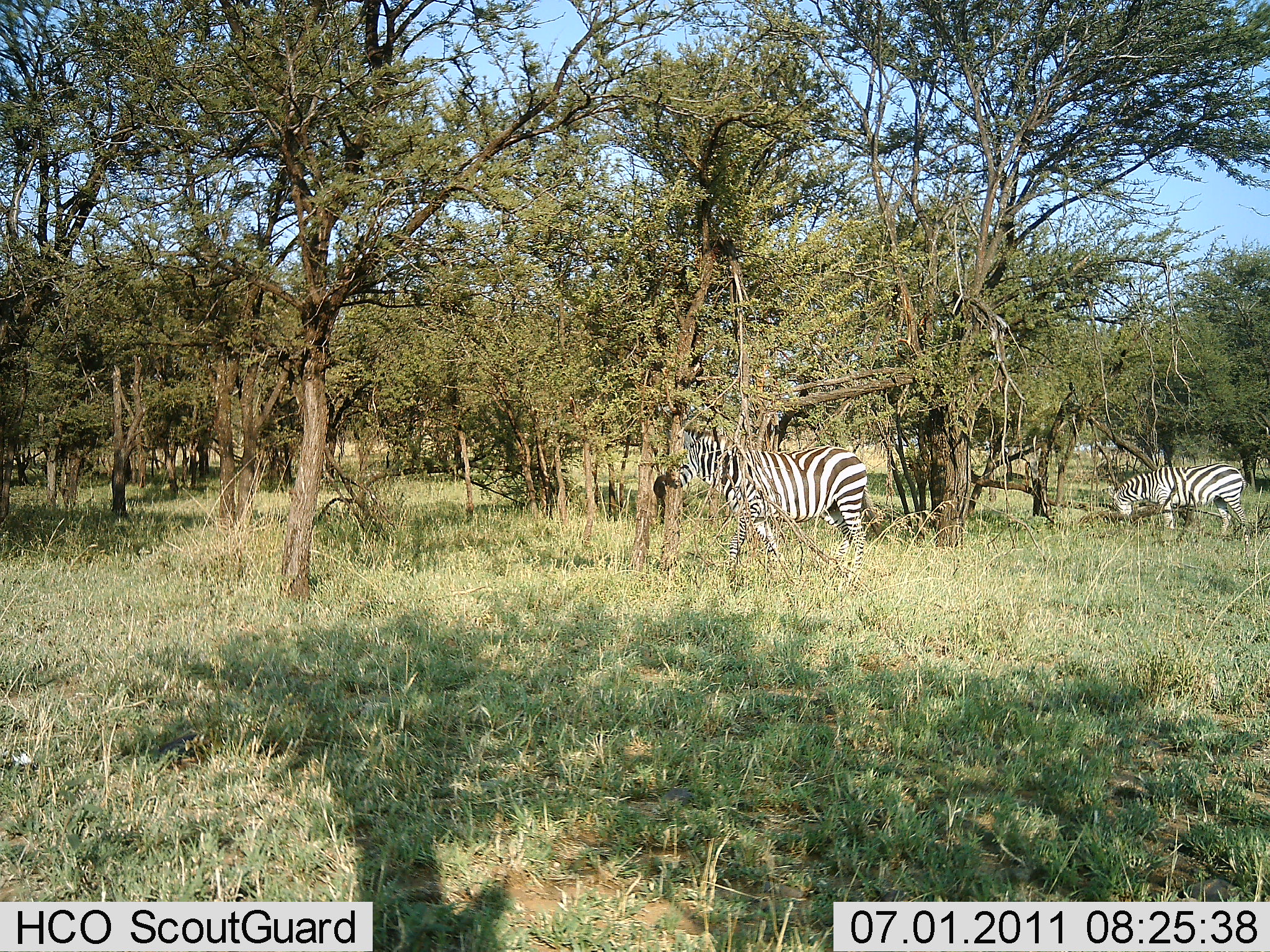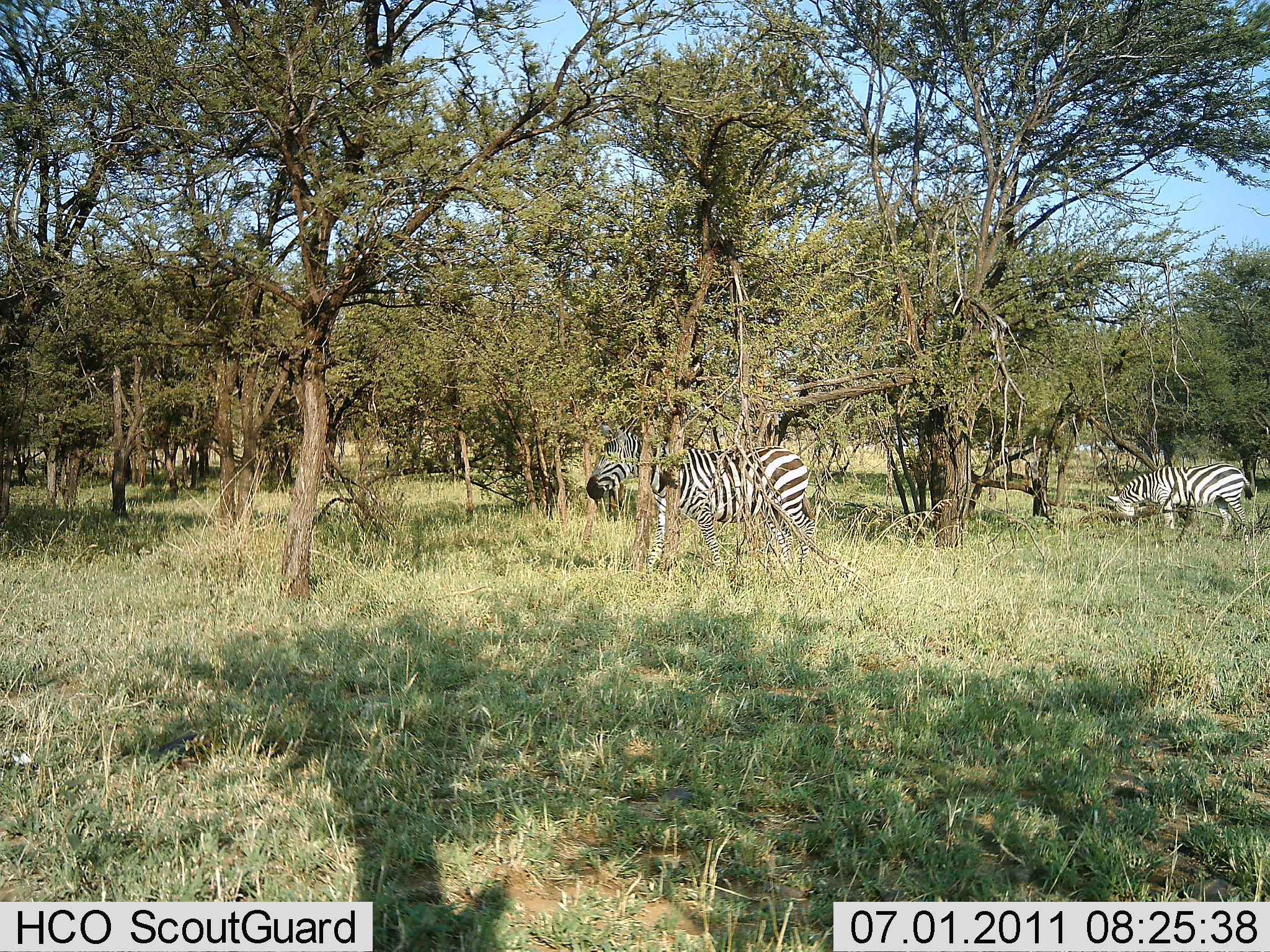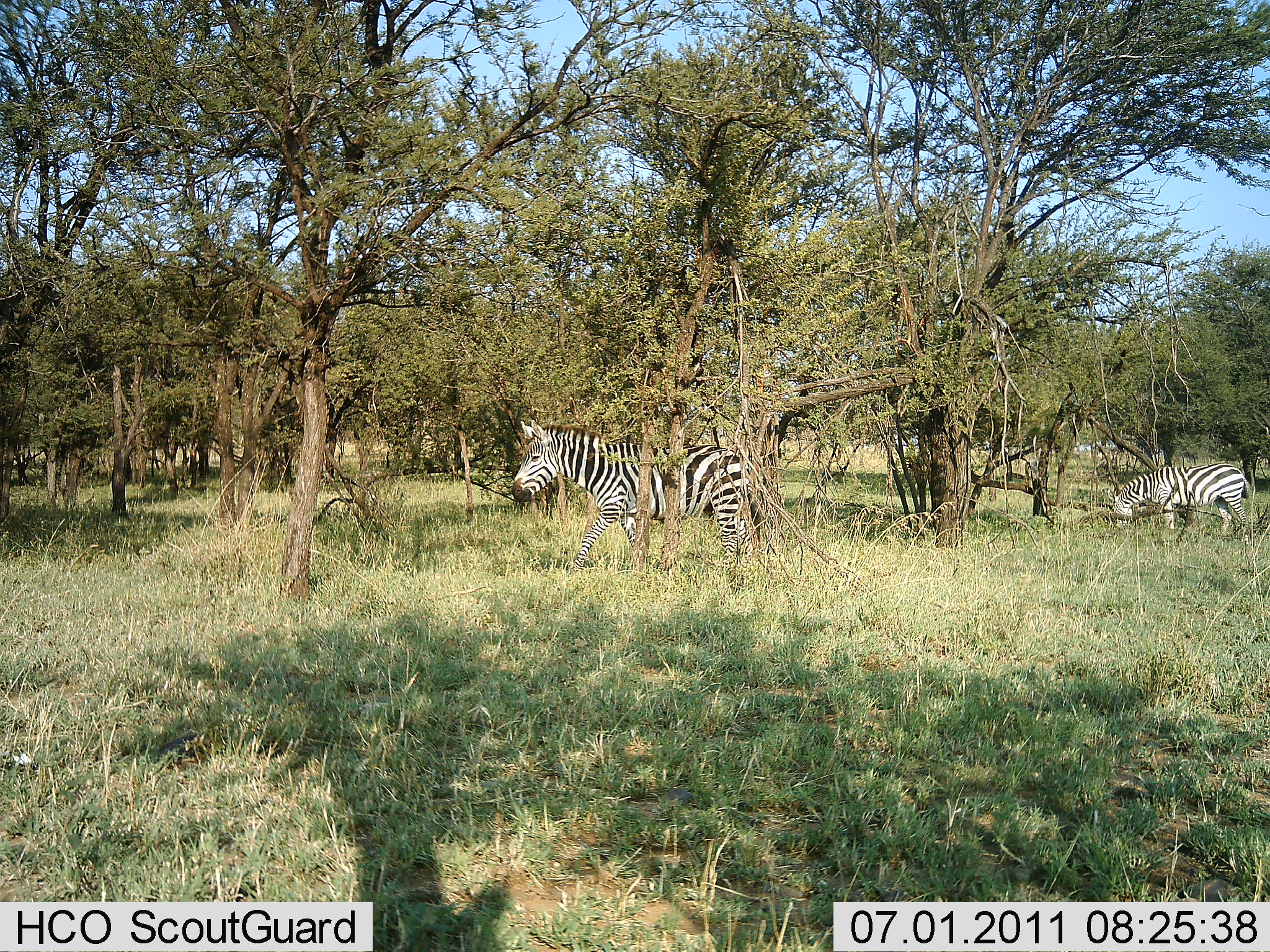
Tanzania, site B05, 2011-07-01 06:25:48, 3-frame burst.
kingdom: Animalia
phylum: Chordata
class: Mammalia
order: Perissodactyla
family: Equidae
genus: Equus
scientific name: Equus quagga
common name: plains zebra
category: zebra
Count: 2.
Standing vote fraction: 33%.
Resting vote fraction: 0%.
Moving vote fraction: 83%.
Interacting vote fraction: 0%.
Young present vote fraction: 0%.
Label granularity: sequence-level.